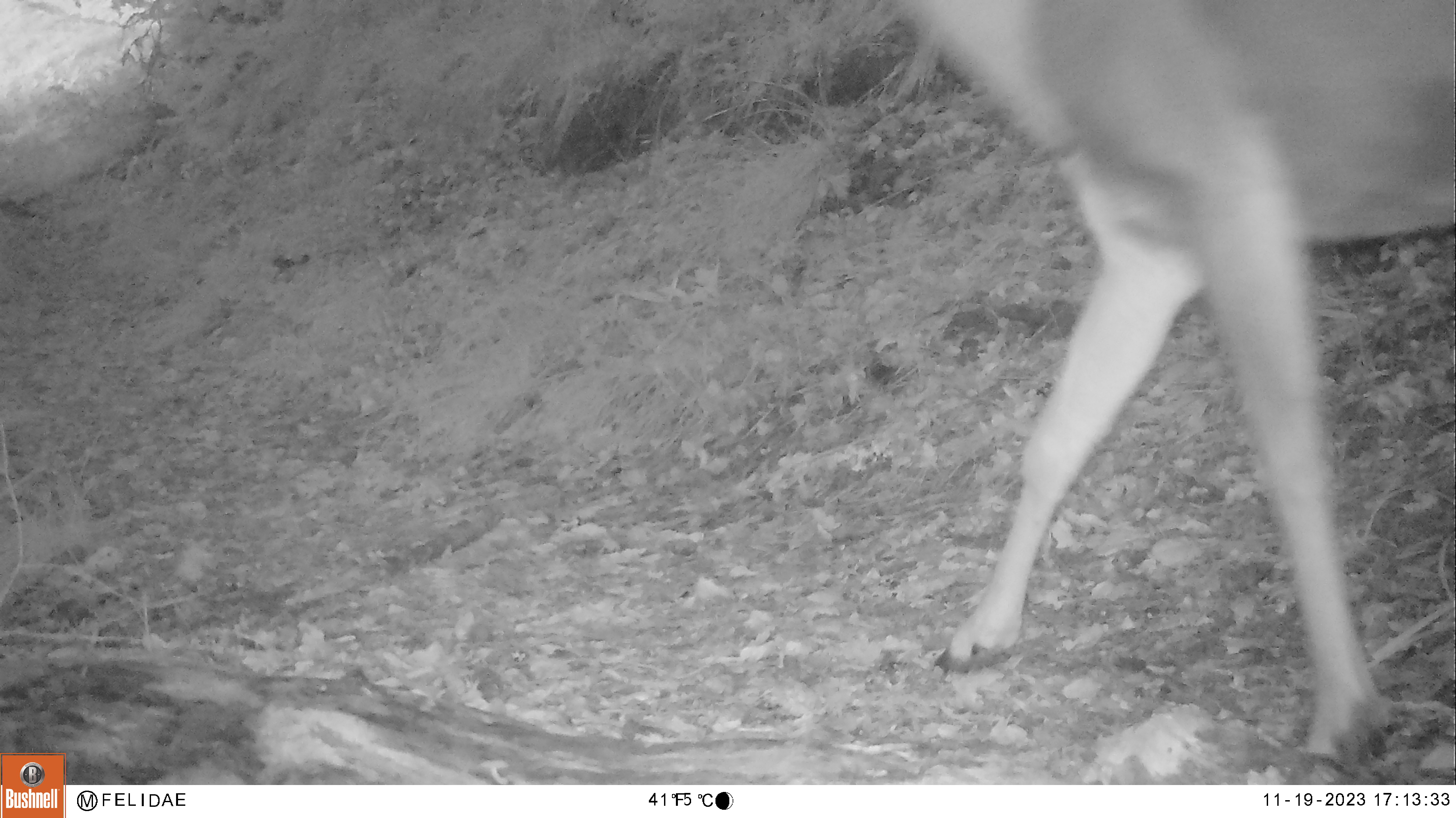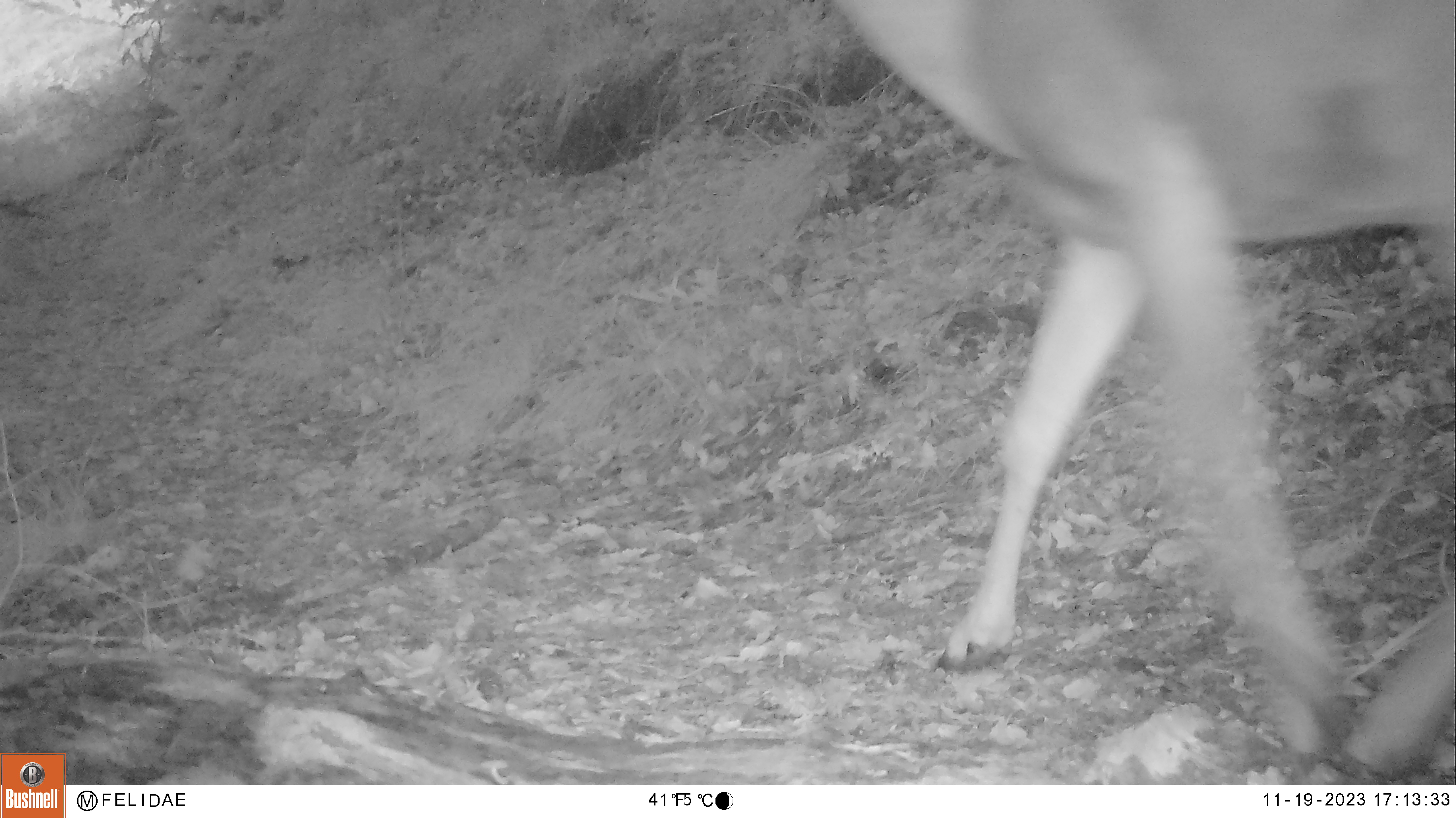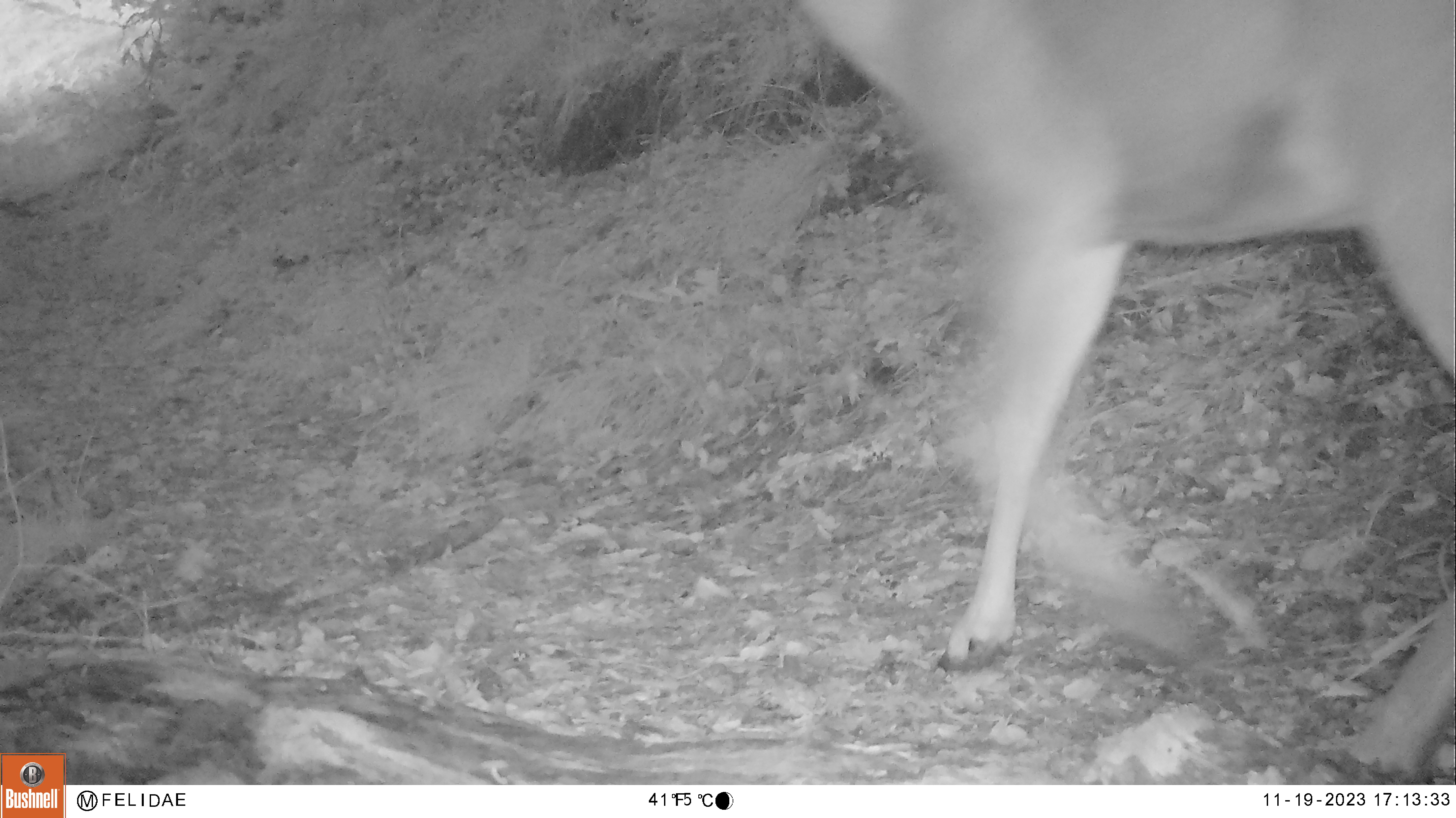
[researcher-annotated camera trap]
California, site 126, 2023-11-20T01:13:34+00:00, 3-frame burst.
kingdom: Animalia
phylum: Chordata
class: Mammalia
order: Artiodactyla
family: Cervidae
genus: Odocoileus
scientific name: Odocoileus hemionus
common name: mule deer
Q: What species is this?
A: Mule deer (Odocoileus hemionus).